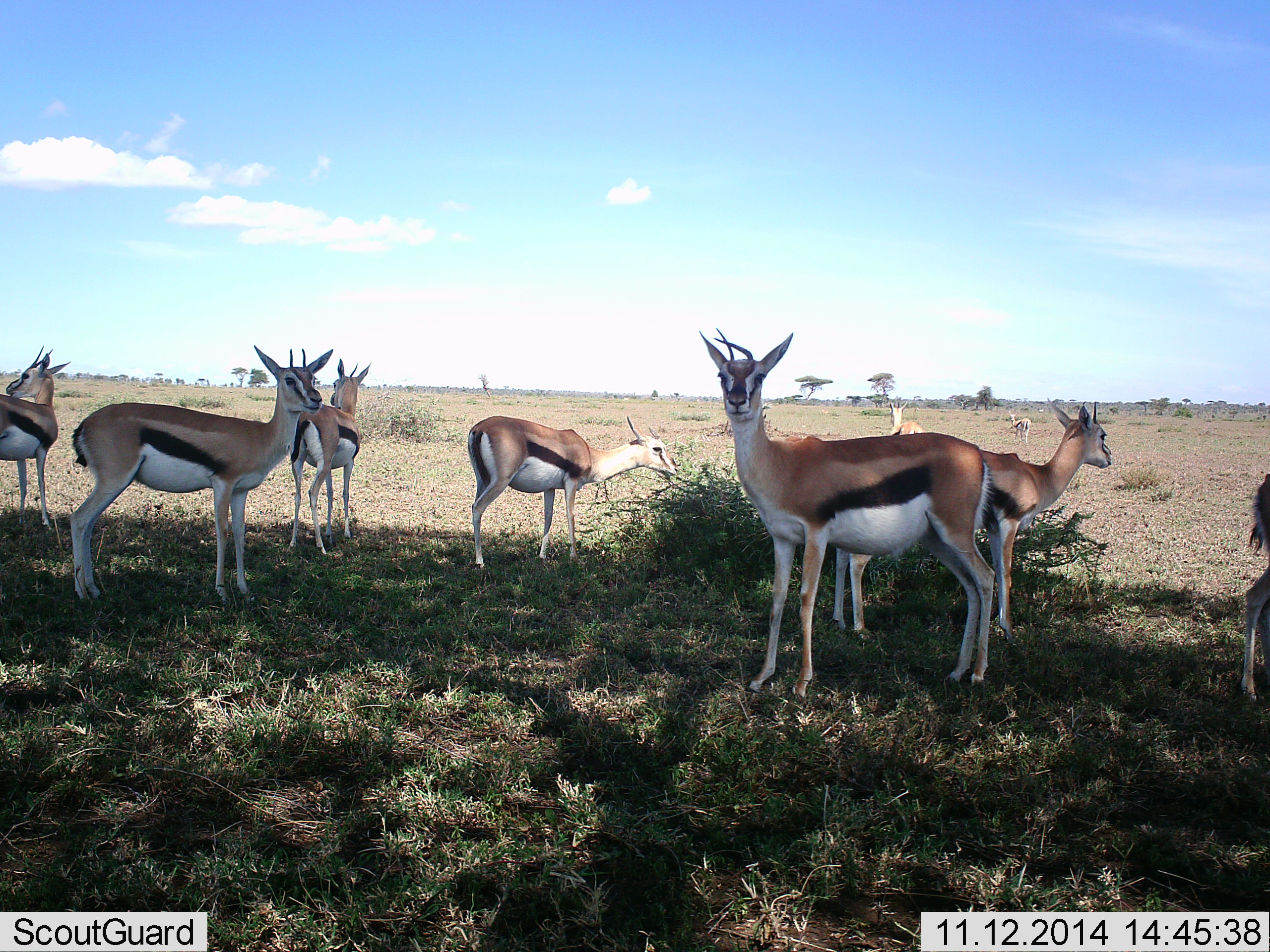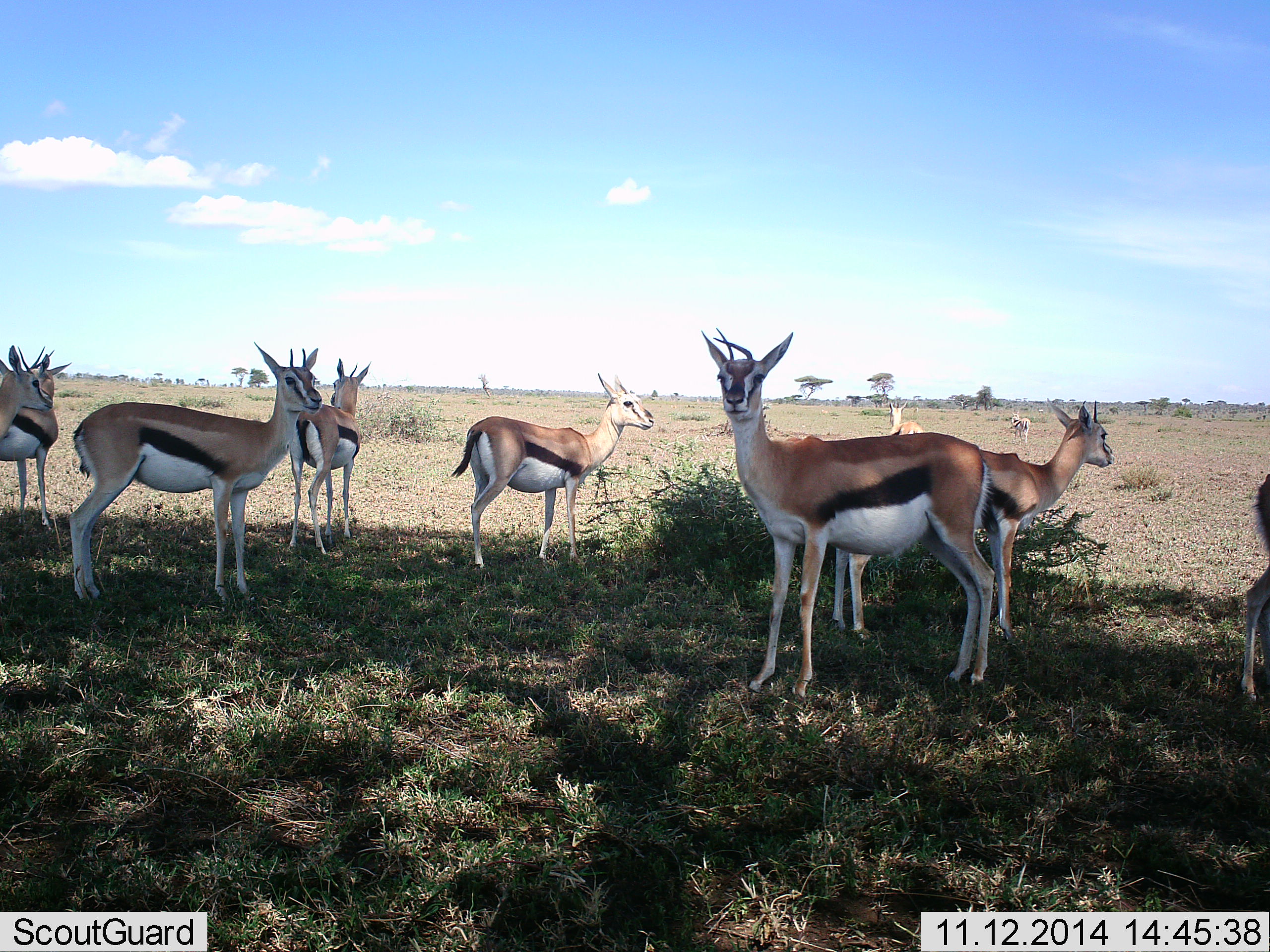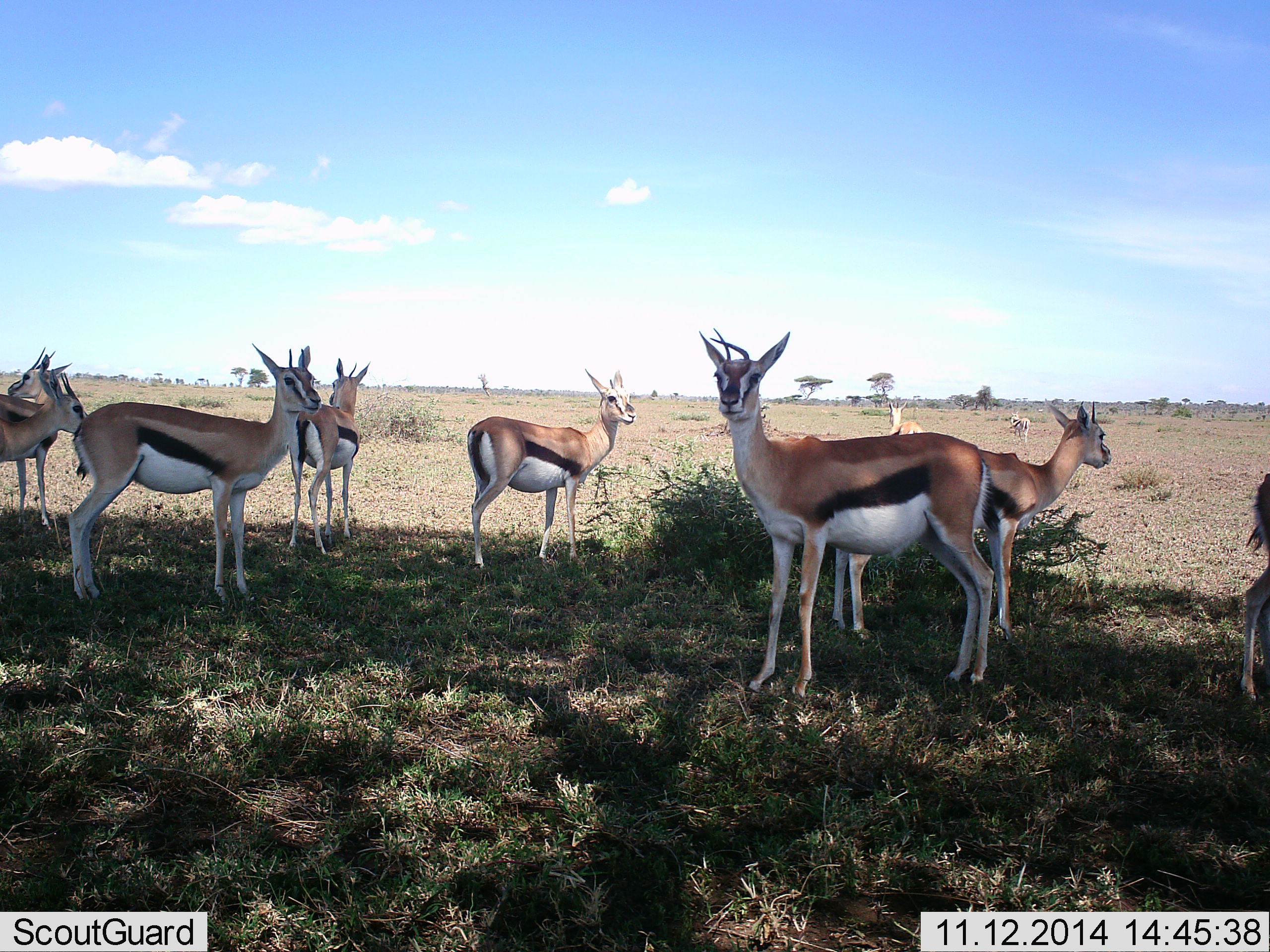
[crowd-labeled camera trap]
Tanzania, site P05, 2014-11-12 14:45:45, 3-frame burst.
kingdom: Animalia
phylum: Chordata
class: Mammalia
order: Artiodactyla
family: Bovidae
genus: Eudorcas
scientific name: Eudorcas thomsonii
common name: thomson's gazelle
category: gazellethomsons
Gazellethomsons (thomson's gazelle) (Eudorcas thomsonii), count 9. Behavior (volunteer vote fractions): standing 100%, resting 10%, moving 0%, interacting 10%. Young present (vote fraction): 0%. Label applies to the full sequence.